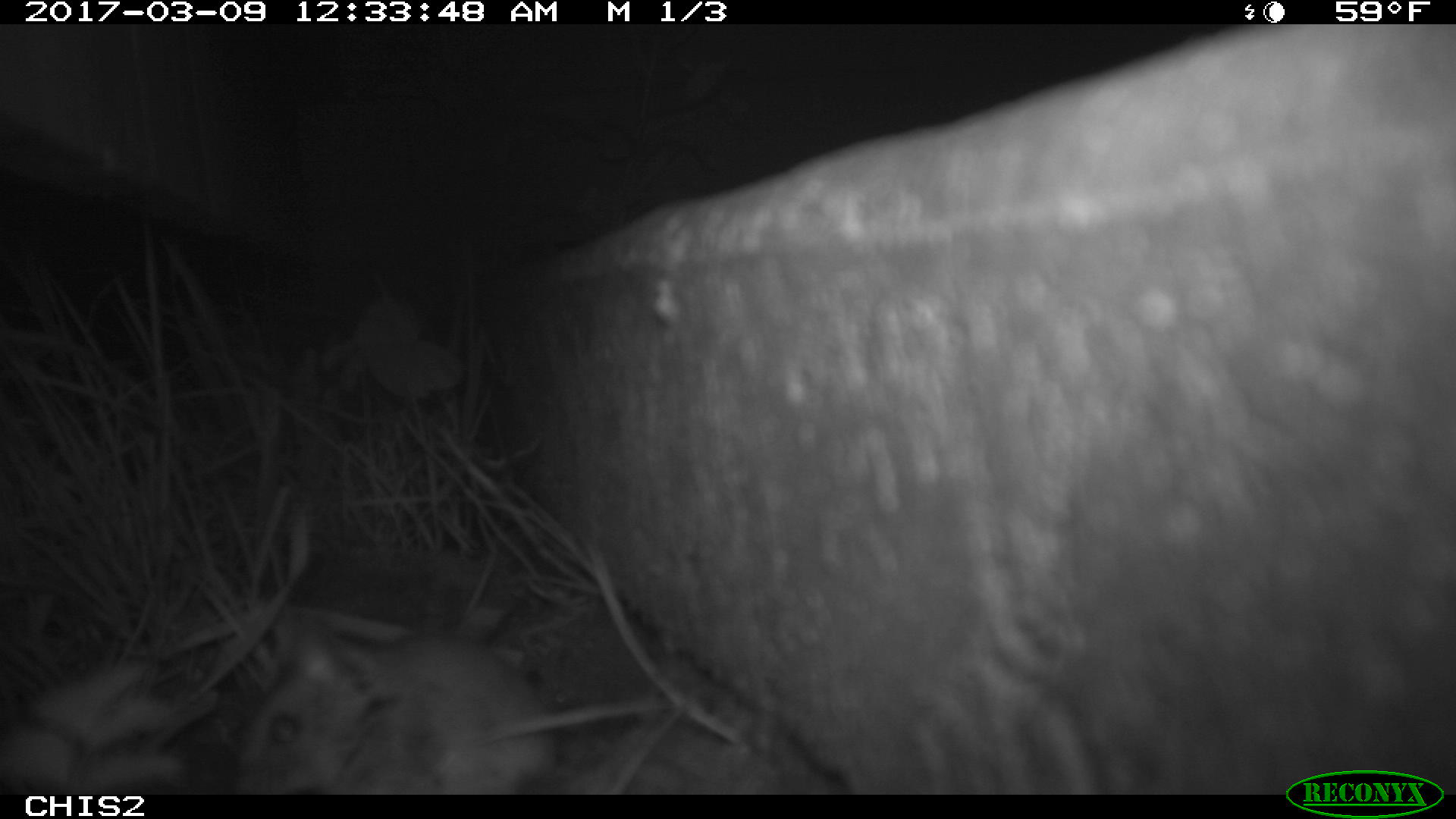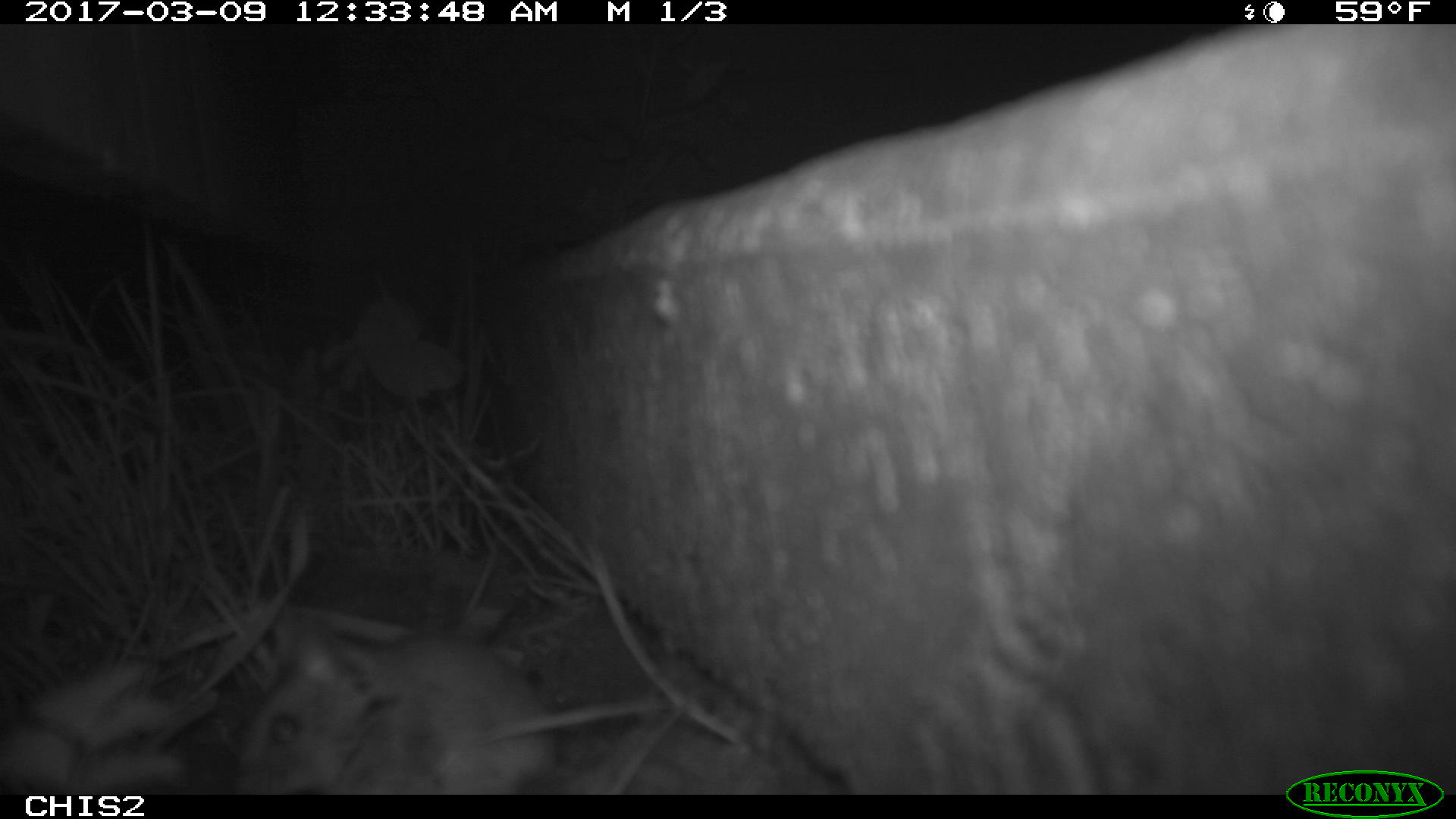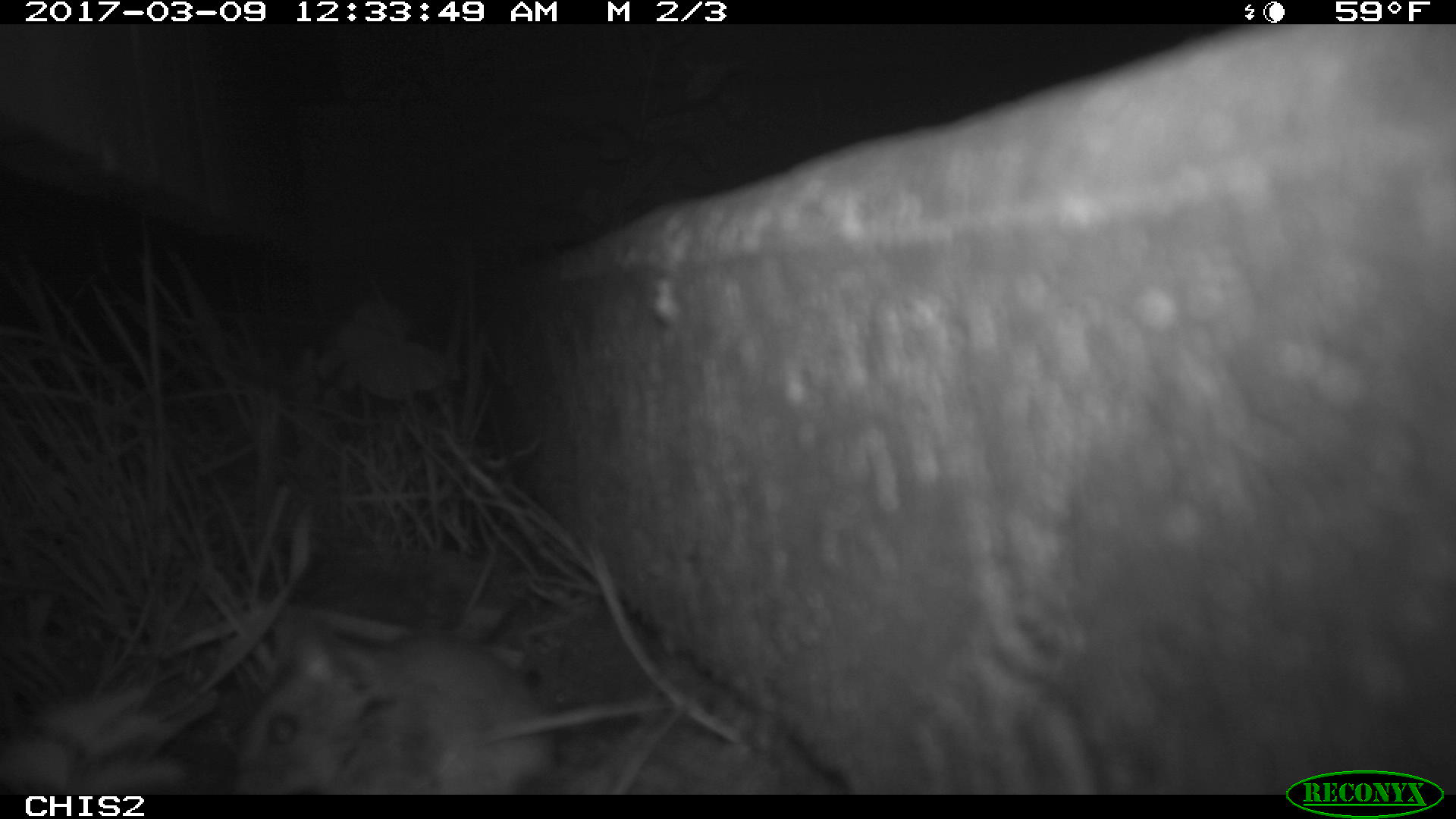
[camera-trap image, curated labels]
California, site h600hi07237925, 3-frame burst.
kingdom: Animalia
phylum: Chordata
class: Mammalia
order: Rodentia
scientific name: Rodentia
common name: rodent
Rodent (Rodentia).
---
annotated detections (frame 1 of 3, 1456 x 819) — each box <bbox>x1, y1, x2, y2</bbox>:
rodent: <bbox>233, 629, 681, 794</bbox>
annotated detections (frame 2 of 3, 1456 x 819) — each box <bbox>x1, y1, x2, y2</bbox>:
rodent: <bbox>231, 612, 556, 795</bbox>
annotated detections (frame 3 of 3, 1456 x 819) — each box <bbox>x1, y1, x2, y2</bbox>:
rodent: <bbox>224, 610, 562, 795</bbox>